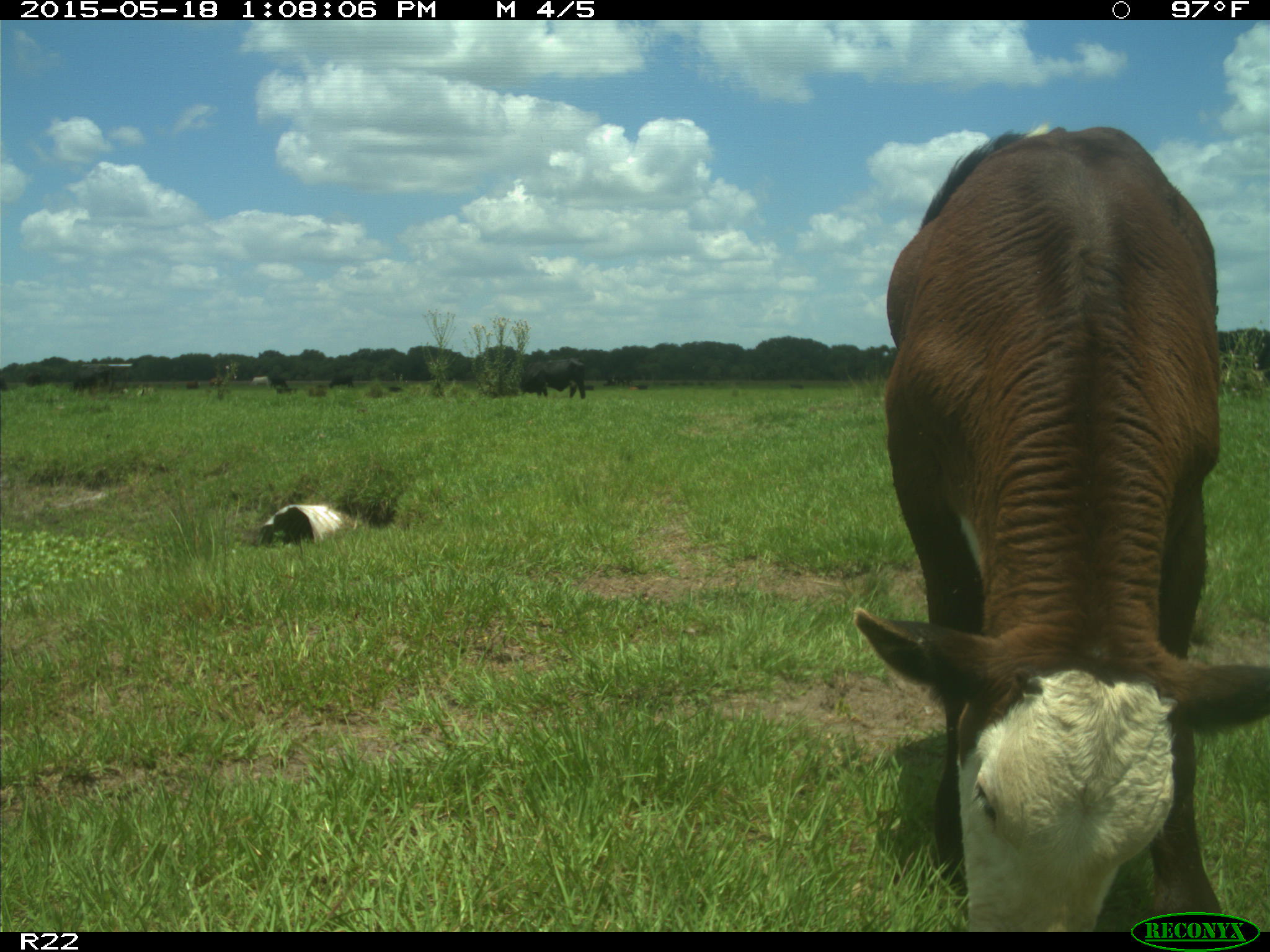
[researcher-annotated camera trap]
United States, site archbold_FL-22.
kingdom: Animalia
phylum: Chordata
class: Mammalia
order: Artiodactyla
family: Bovidae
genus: Bos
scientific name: Bos taurus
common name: domestic cow